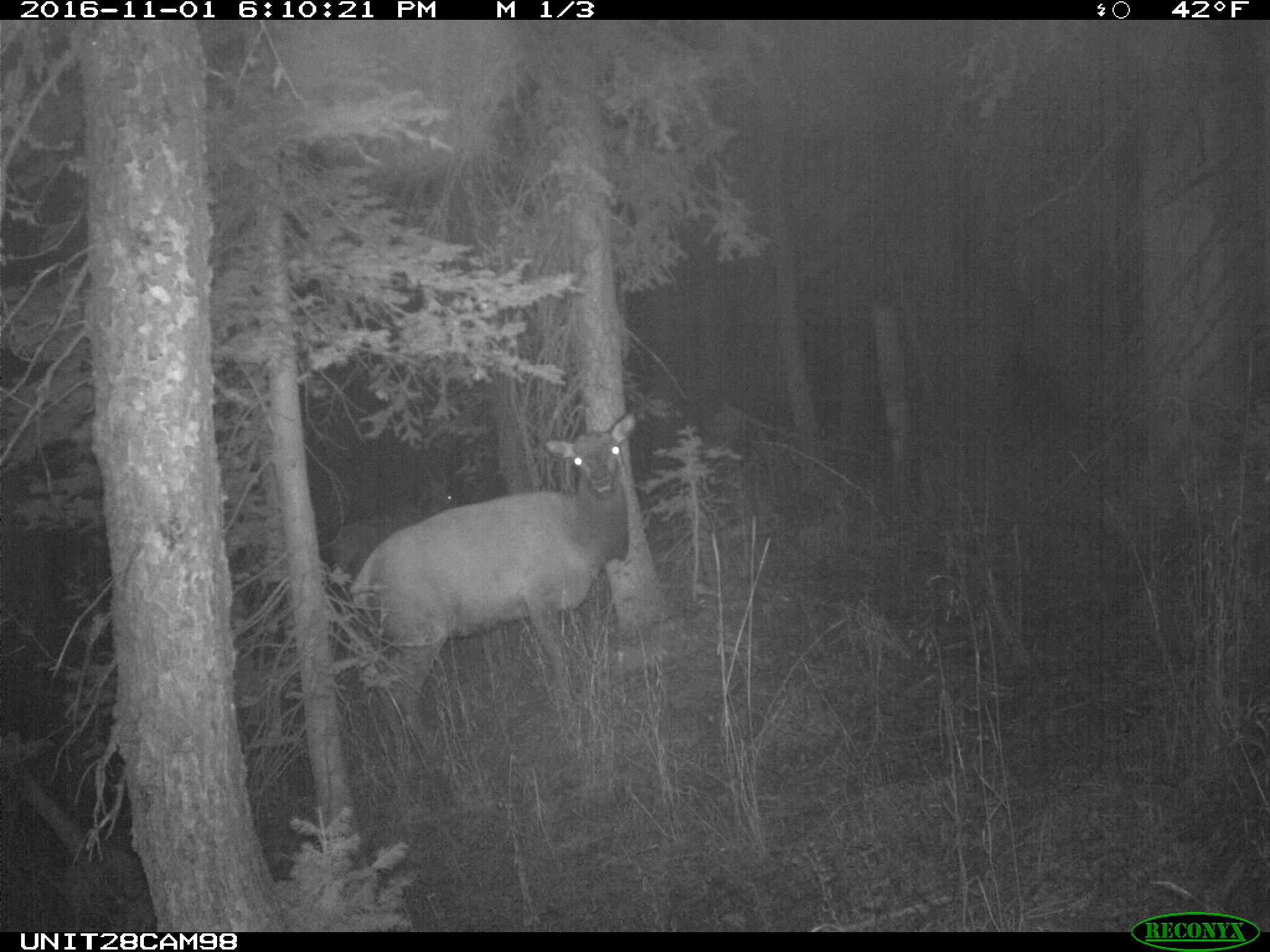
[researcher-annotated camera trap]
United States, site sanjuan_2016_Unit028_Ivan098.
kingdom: Animalia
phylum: Chordata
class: Mammalia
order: Artiodactyla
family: Cervidae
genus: Cervus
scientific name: Cervus elaphus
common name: red deer